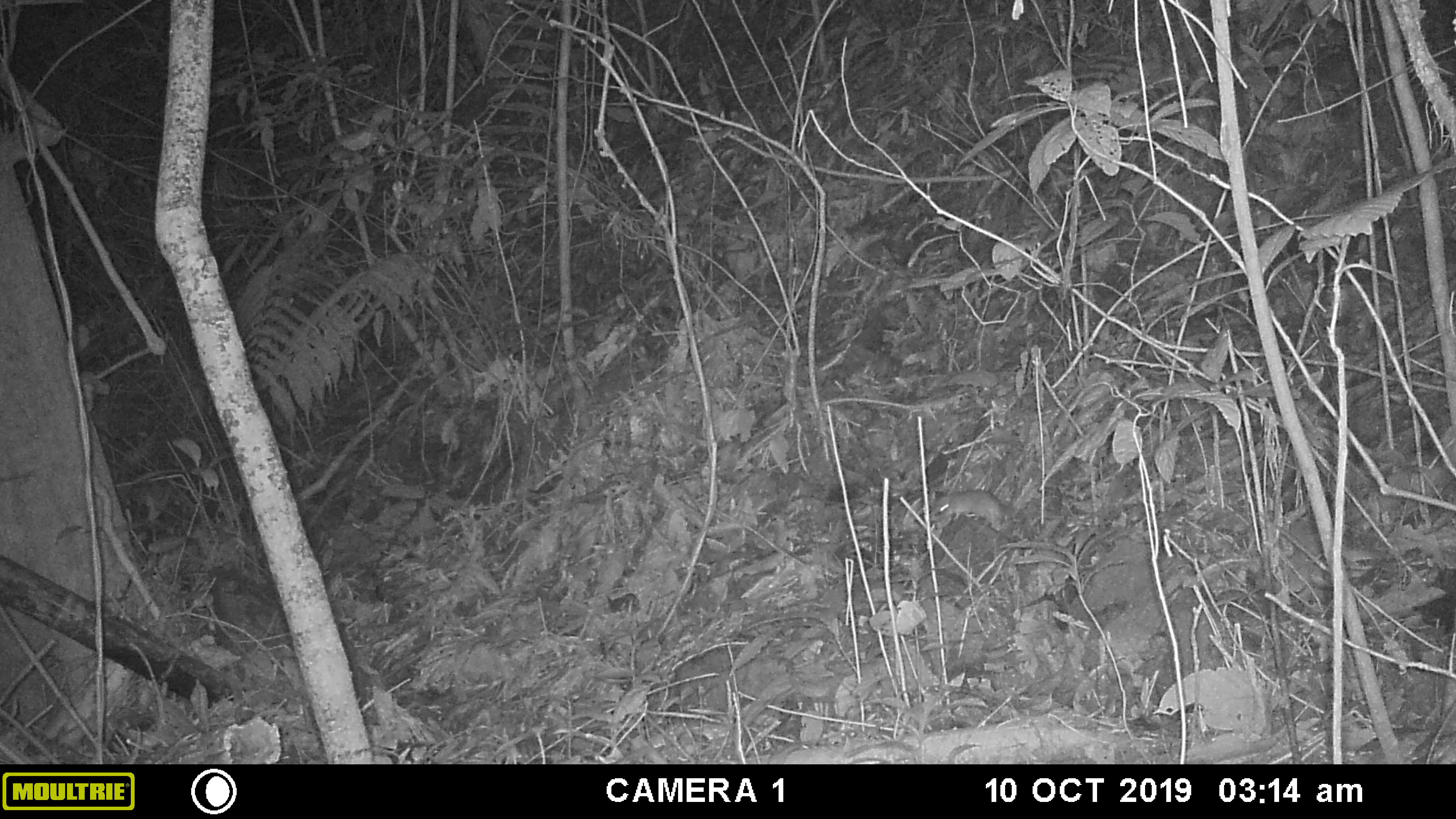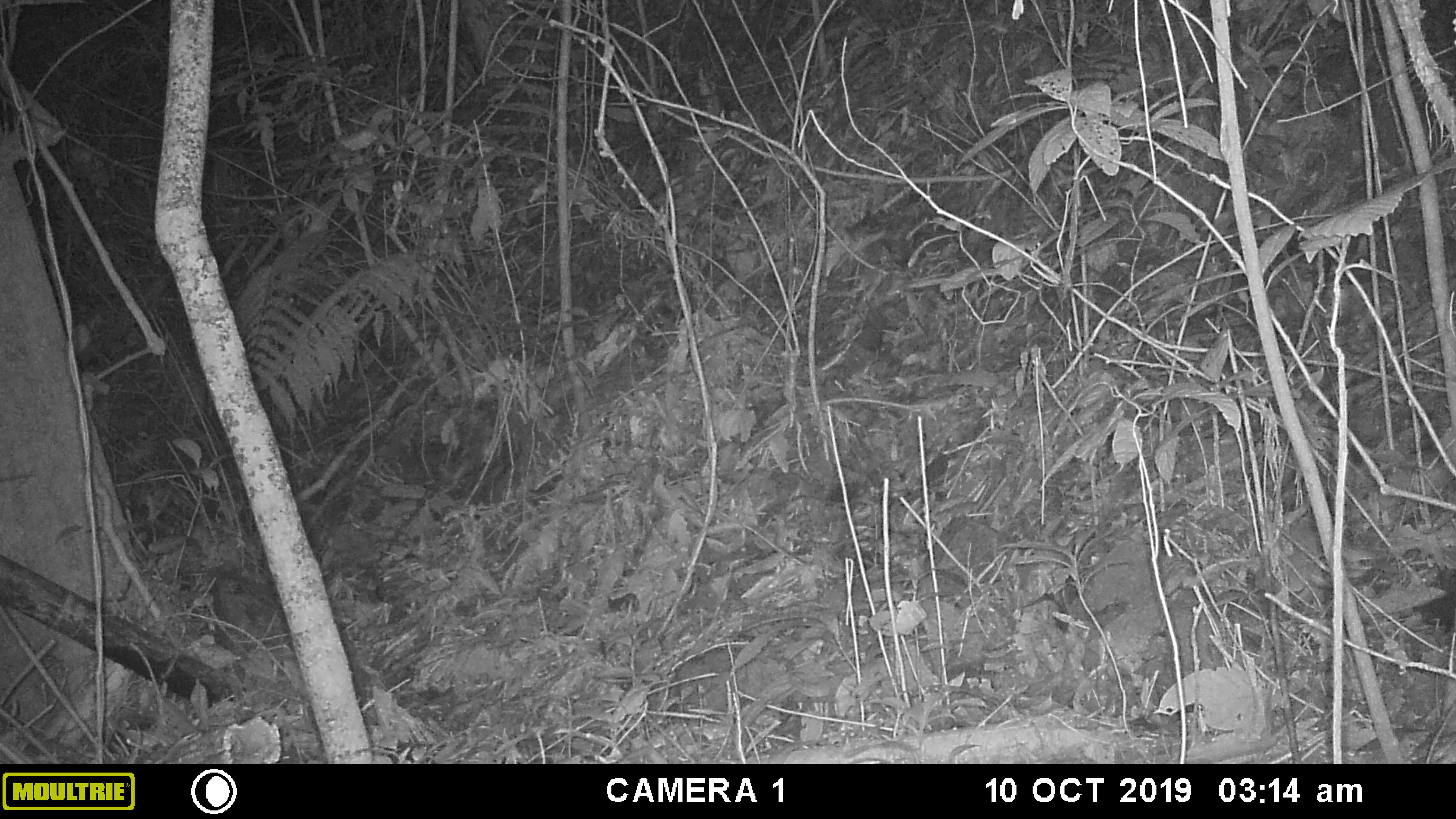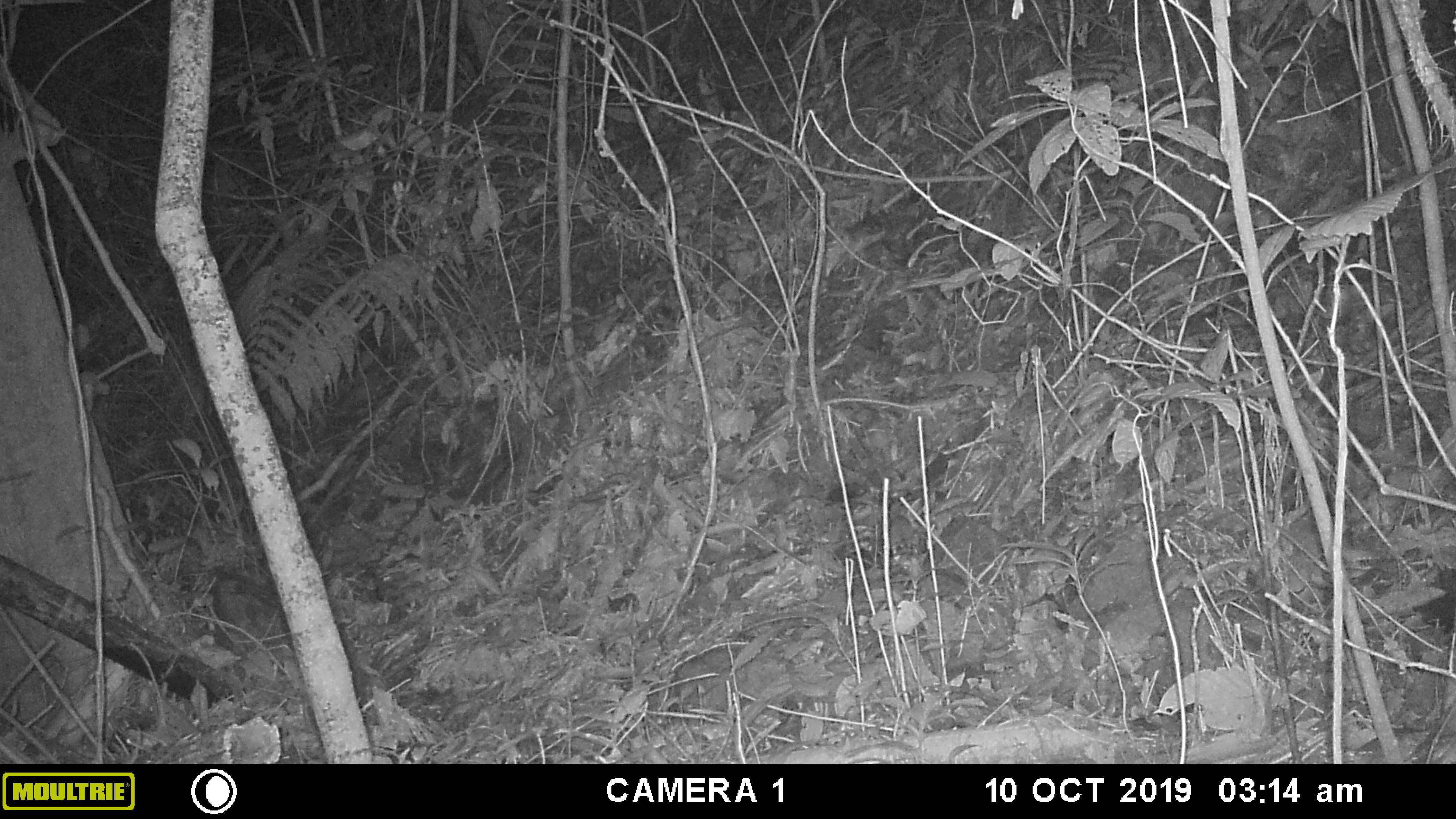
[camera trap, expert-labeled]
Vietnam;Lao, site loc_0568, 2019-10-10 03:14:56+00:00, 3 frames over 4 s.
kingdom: Animalia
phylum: Chordata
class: Mammalia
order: Rodentia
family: Muridae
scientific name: Muridae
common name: old-world mice and rats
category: unidentified murid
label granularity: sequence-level